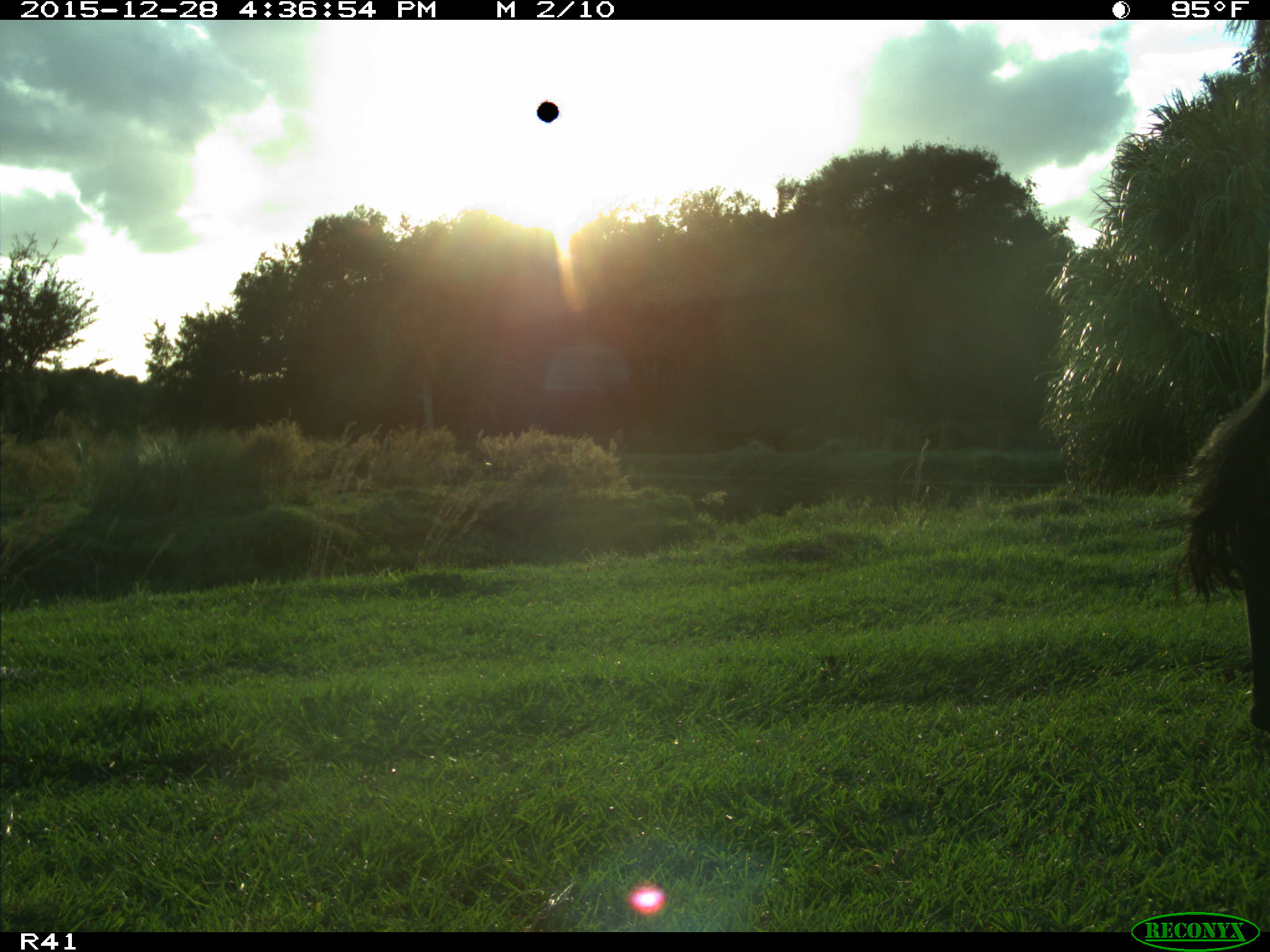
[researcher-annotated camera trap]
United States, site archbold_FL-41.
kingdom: Animalia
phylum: Chordata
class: Mammalia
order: Artiodactyla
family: Bovidae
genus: Bos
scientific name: Bos taurus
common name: domestic cow